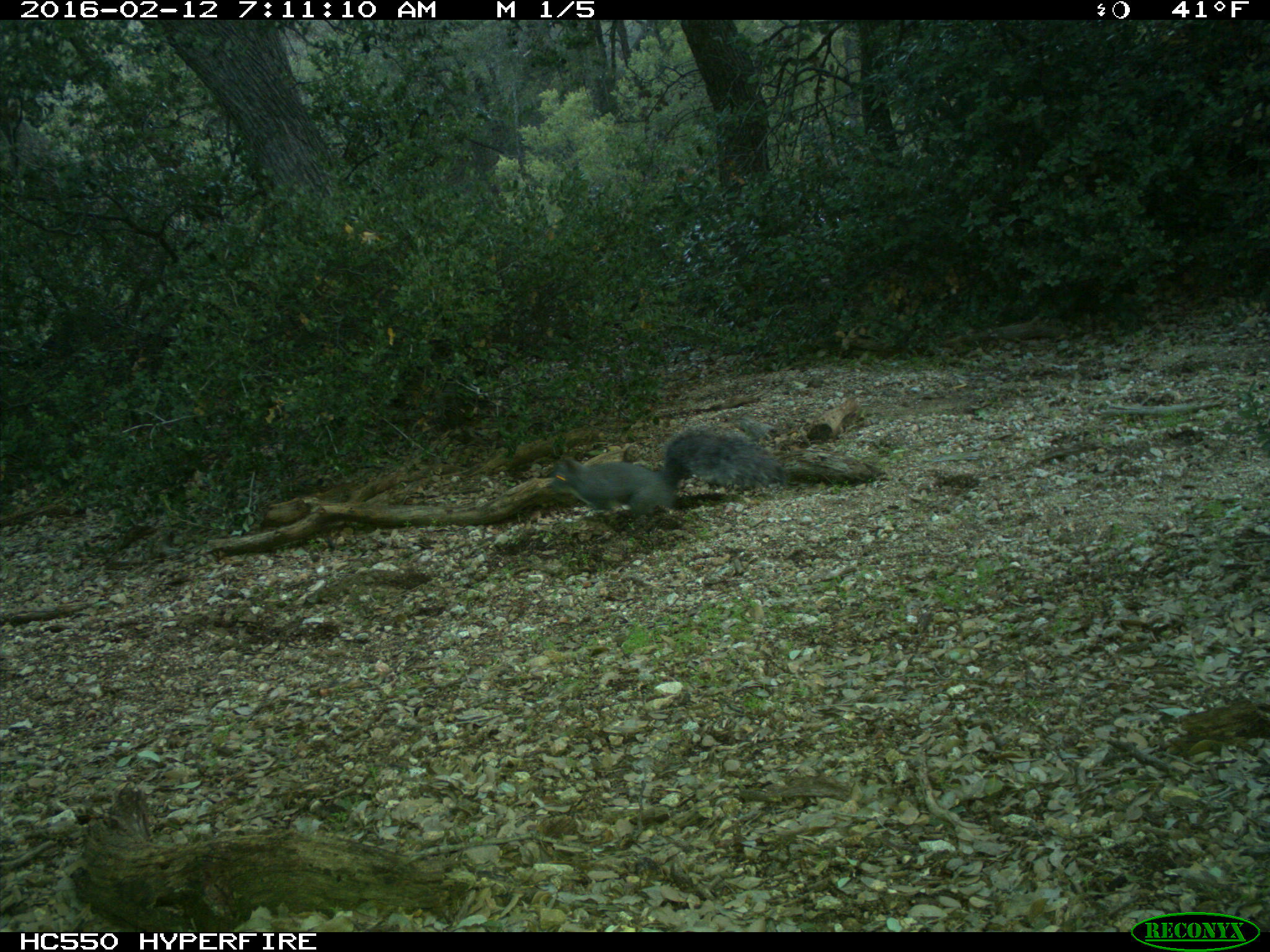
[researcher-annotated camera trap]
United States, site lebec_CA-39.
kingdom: Animalia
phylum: Chordata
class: Mammalia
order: Rodentia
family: Sciuridae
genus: Sciurus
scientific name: Sciurus carolinensis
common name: eastern gray squirrel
Sciurus carolinensis (eastern gray squirrel).